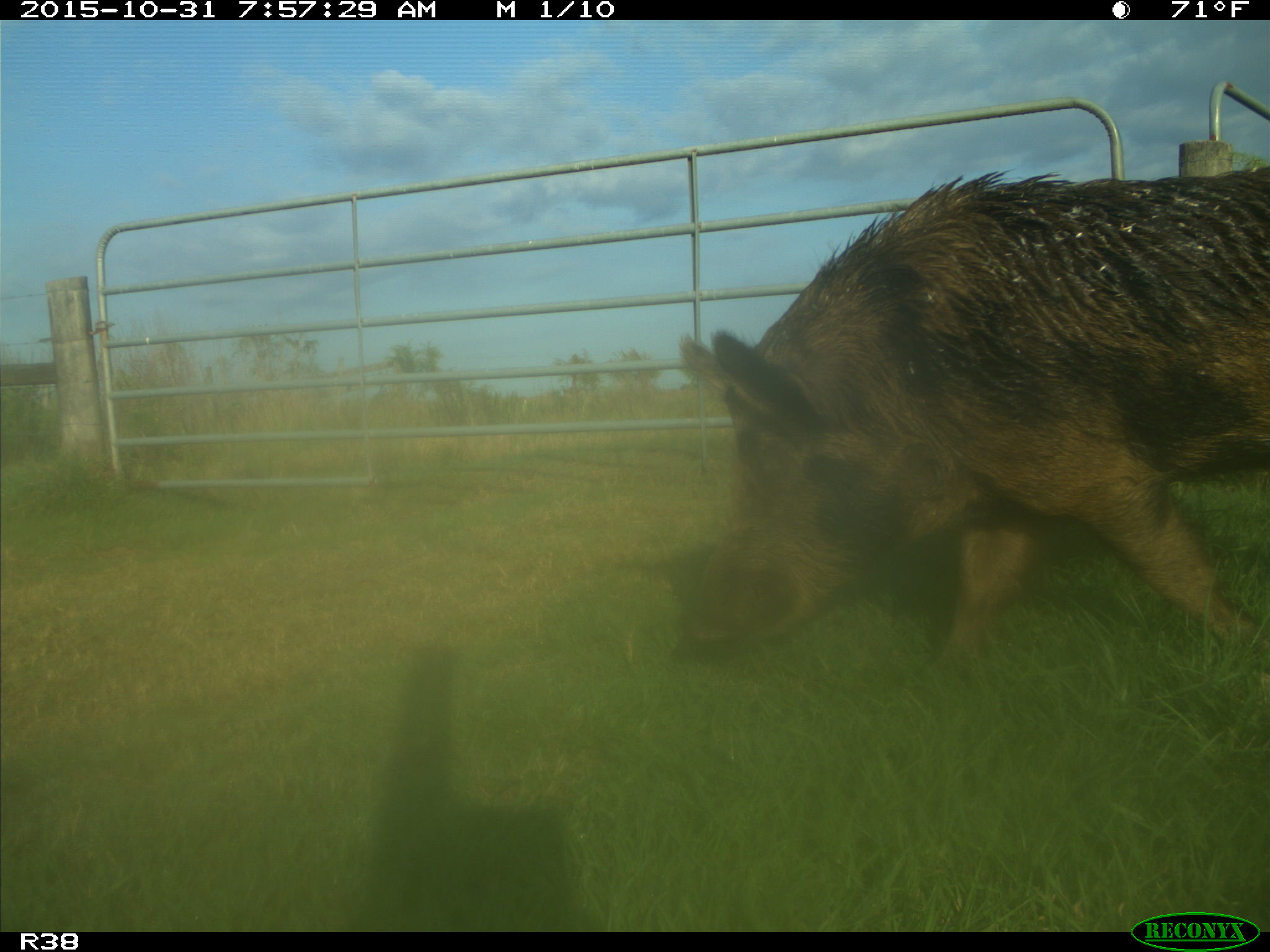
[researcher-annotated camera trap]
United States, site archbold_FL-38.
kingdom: Animalia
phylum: Chordata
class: Mammalia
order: Artiodactyla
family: Suidae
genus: Sus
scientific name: Sus scrofa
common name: wild boar